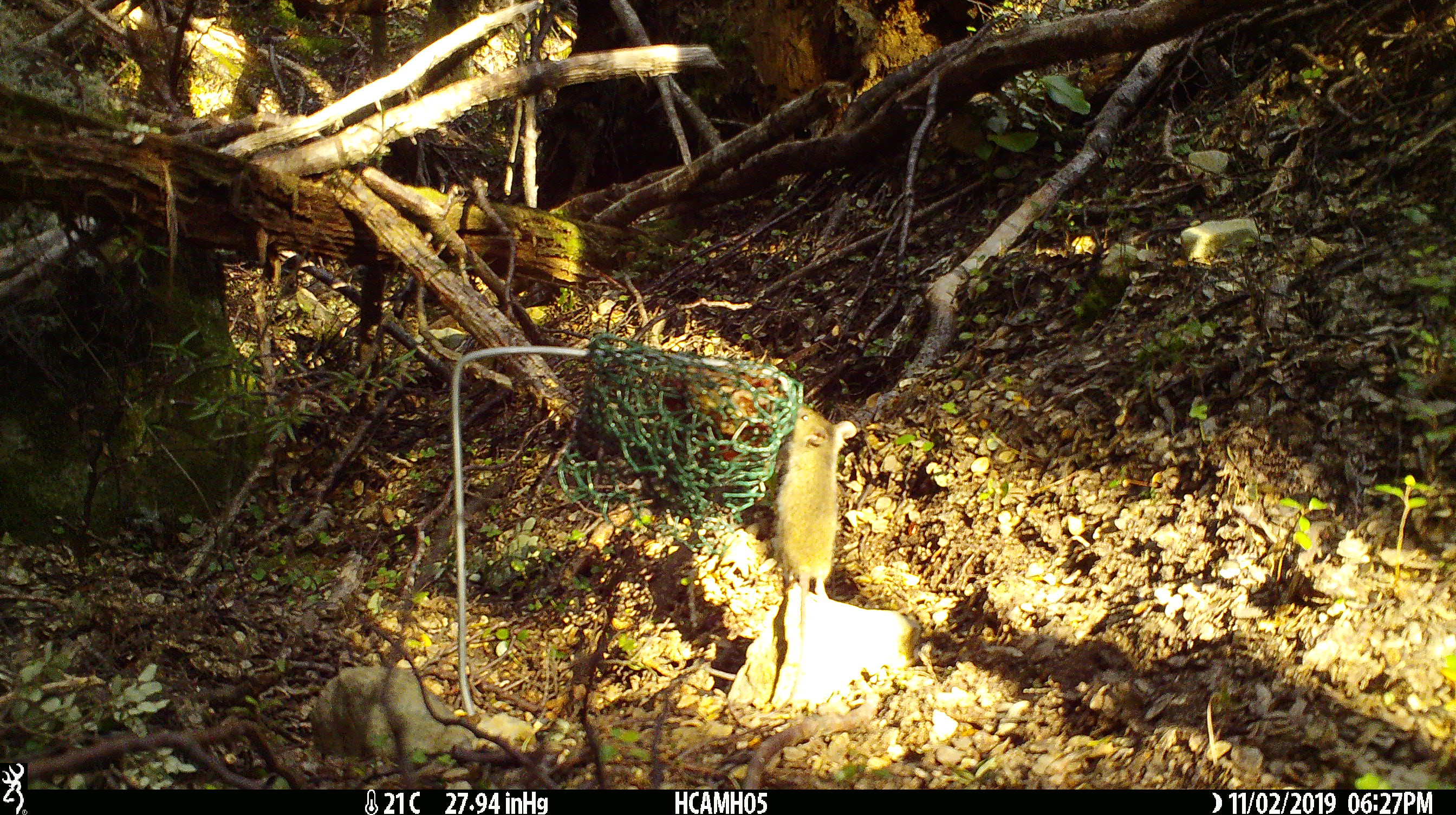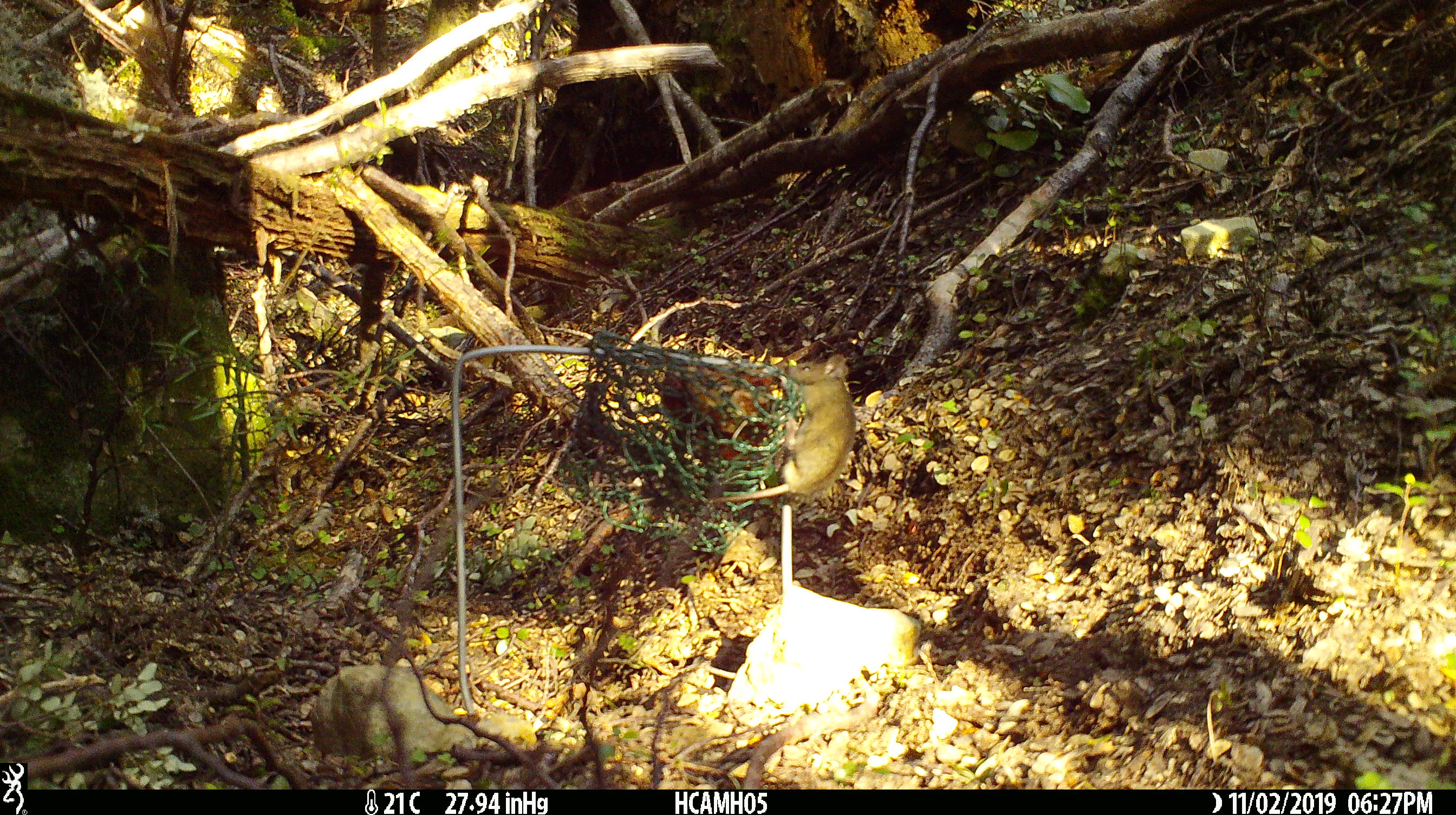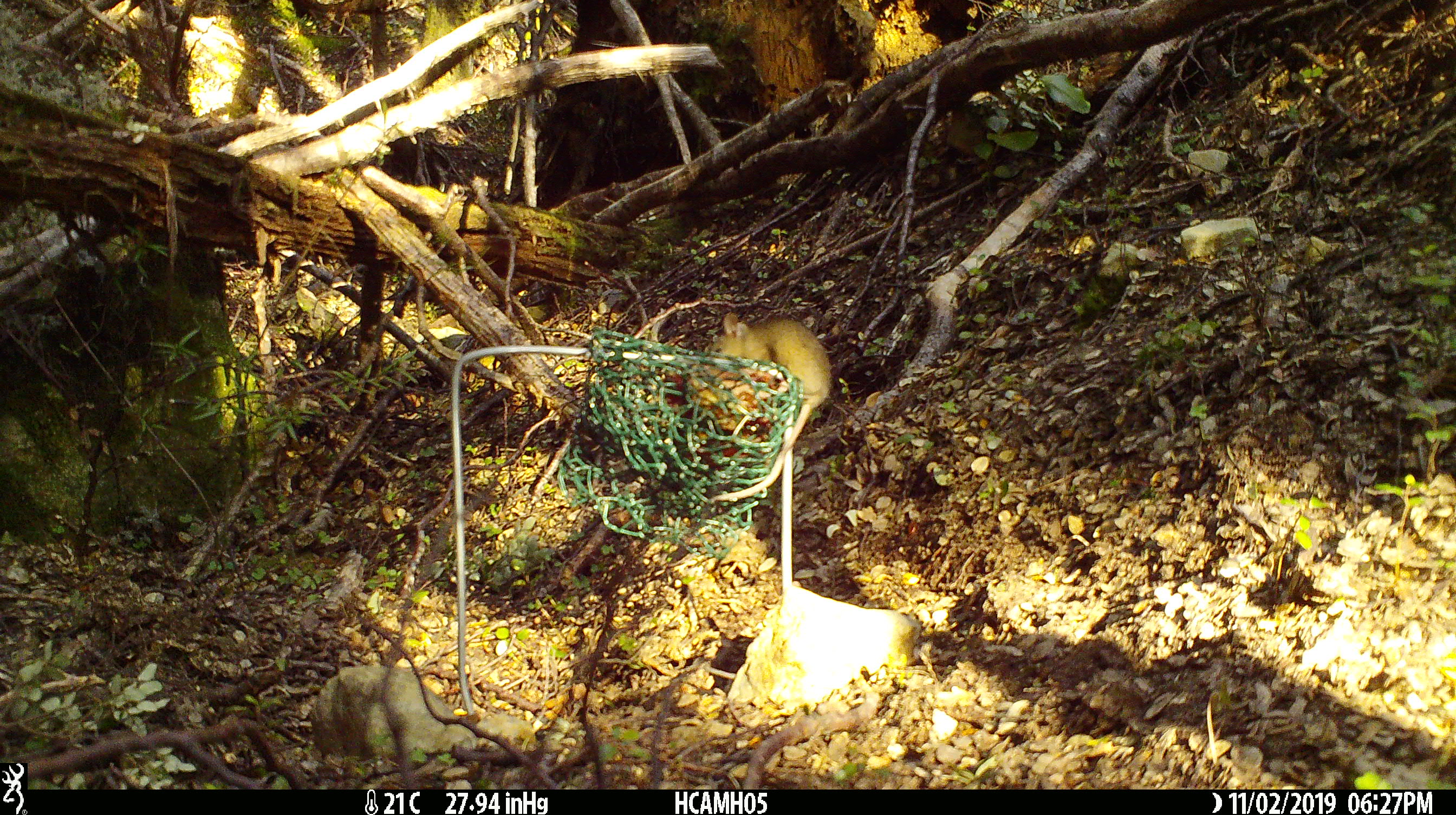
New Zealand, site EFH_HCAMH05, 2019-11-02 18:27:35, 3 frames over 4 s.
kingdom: Animalia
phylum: Chordata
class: Mammalia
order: Rodentia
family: Muridae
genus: Mus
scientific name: Mus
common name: mouse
Mouse (Mus).